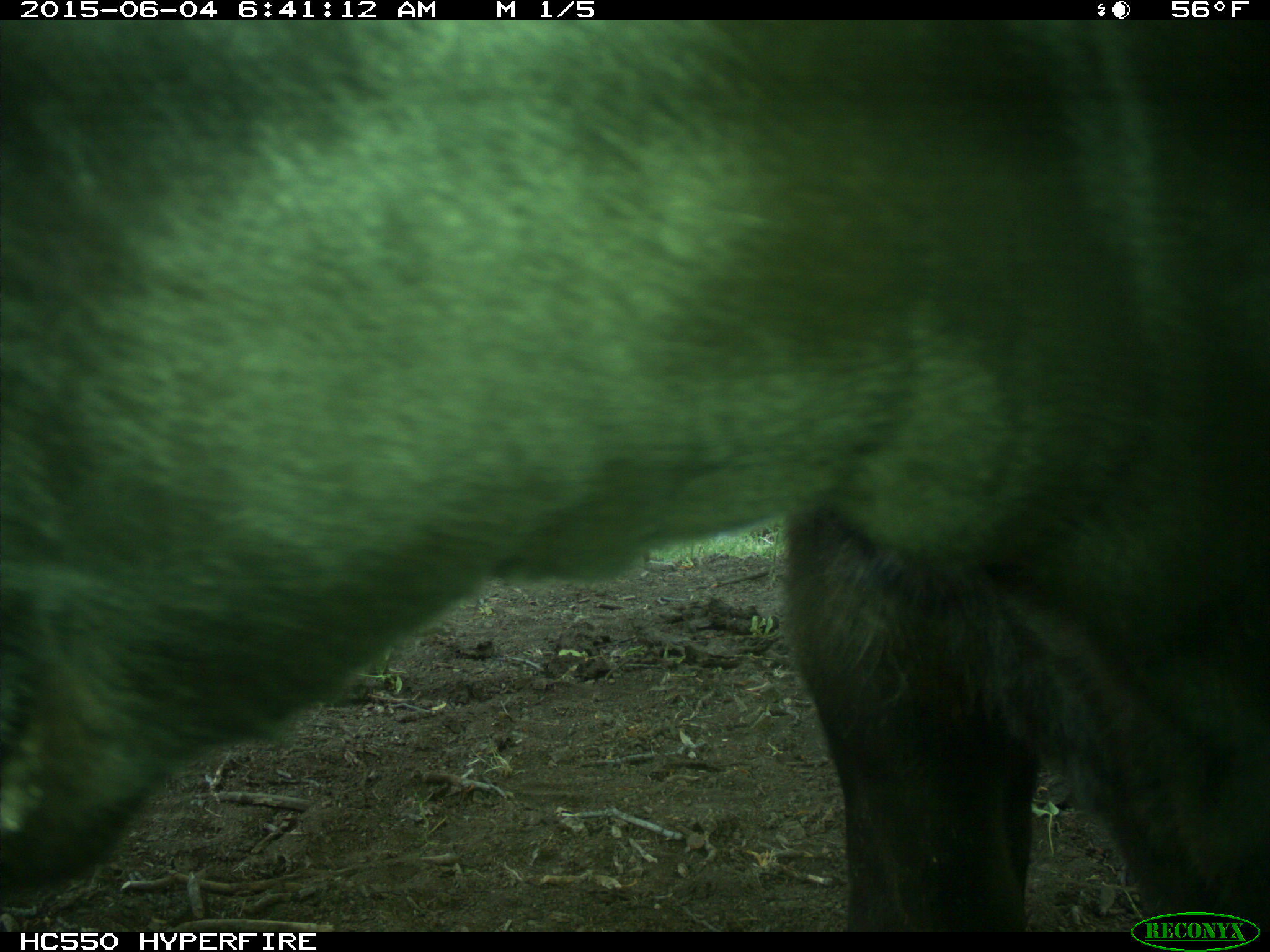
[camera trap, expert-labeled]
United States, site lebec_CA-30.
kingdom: Animalia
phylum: Chordata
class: Mammalia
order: Artiodactyla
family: Bovidae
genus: Bos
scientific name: Bos taurus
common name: domestic cow